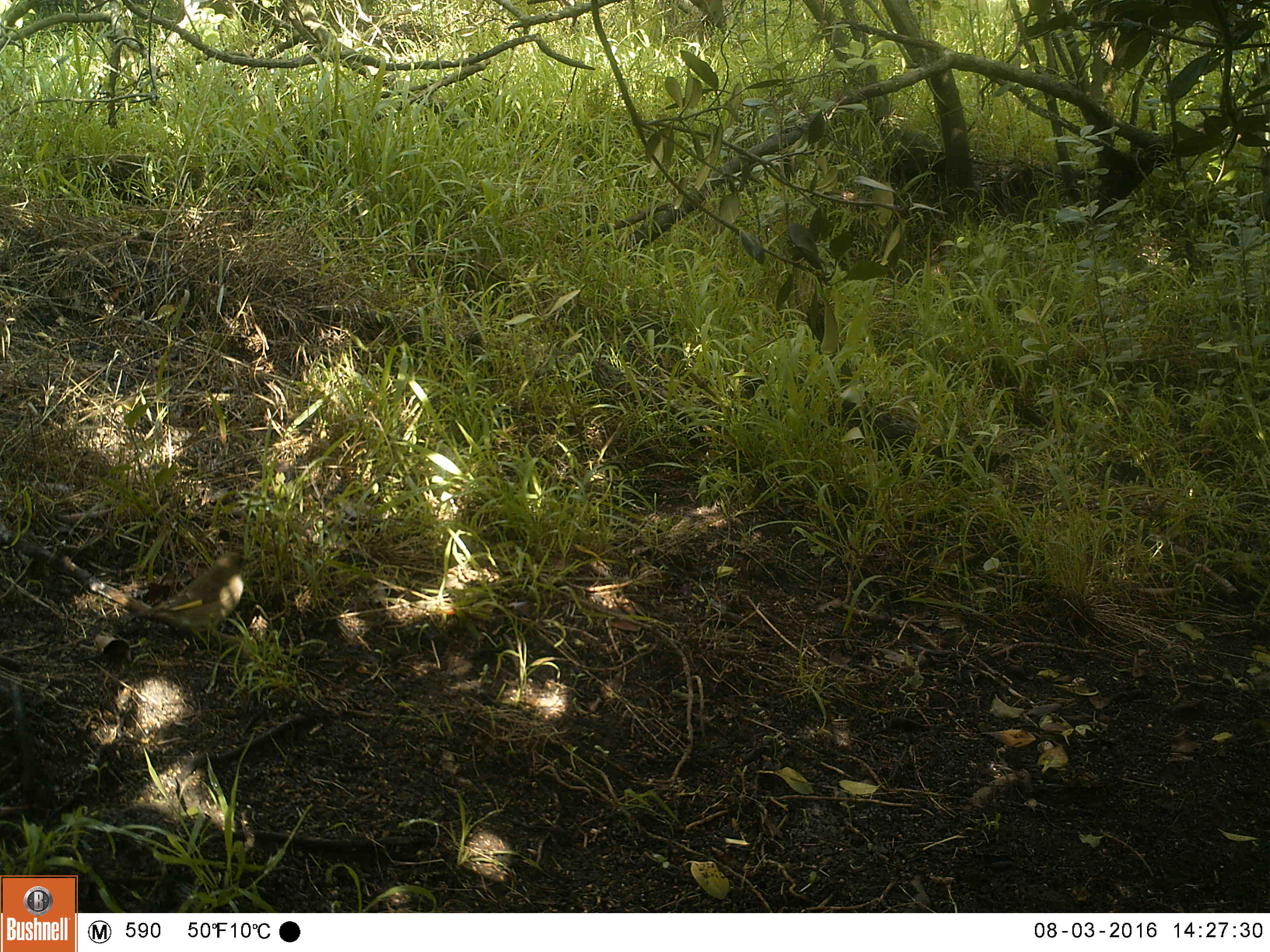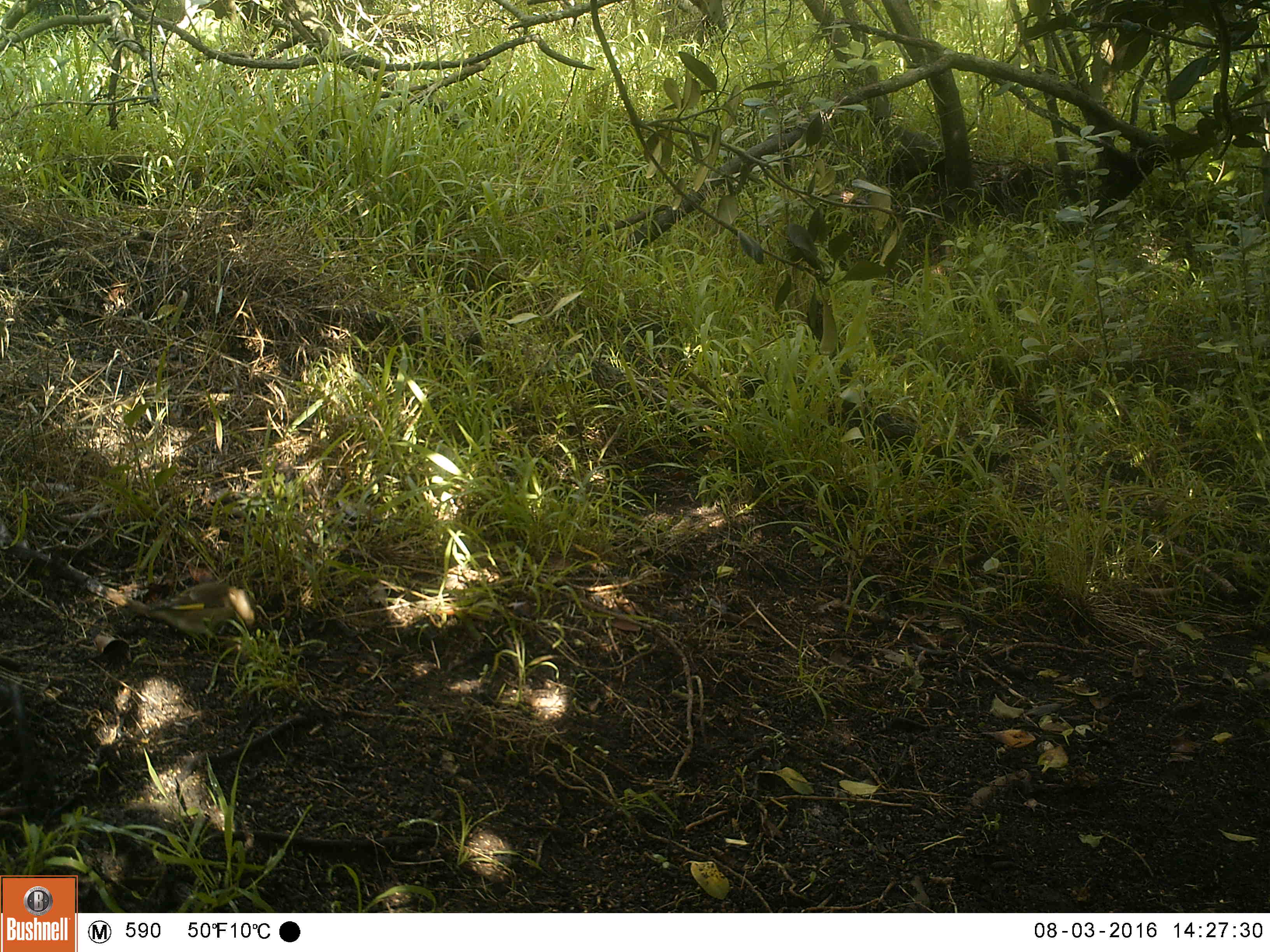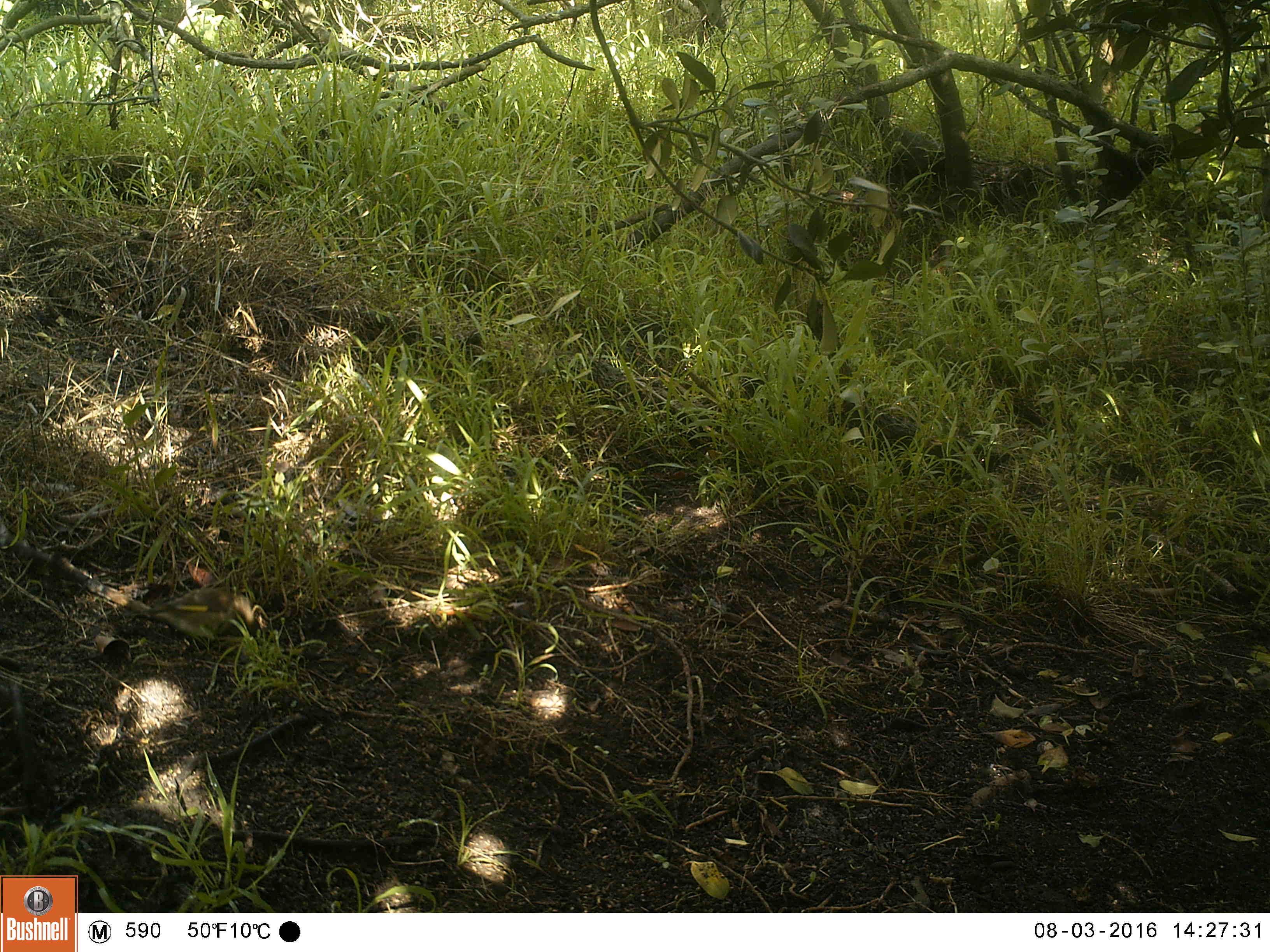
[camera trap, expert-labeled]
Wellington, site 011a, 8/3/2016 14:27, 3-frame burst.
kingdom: Animalia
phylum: Chordata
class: Aves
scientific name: Aves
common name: bird